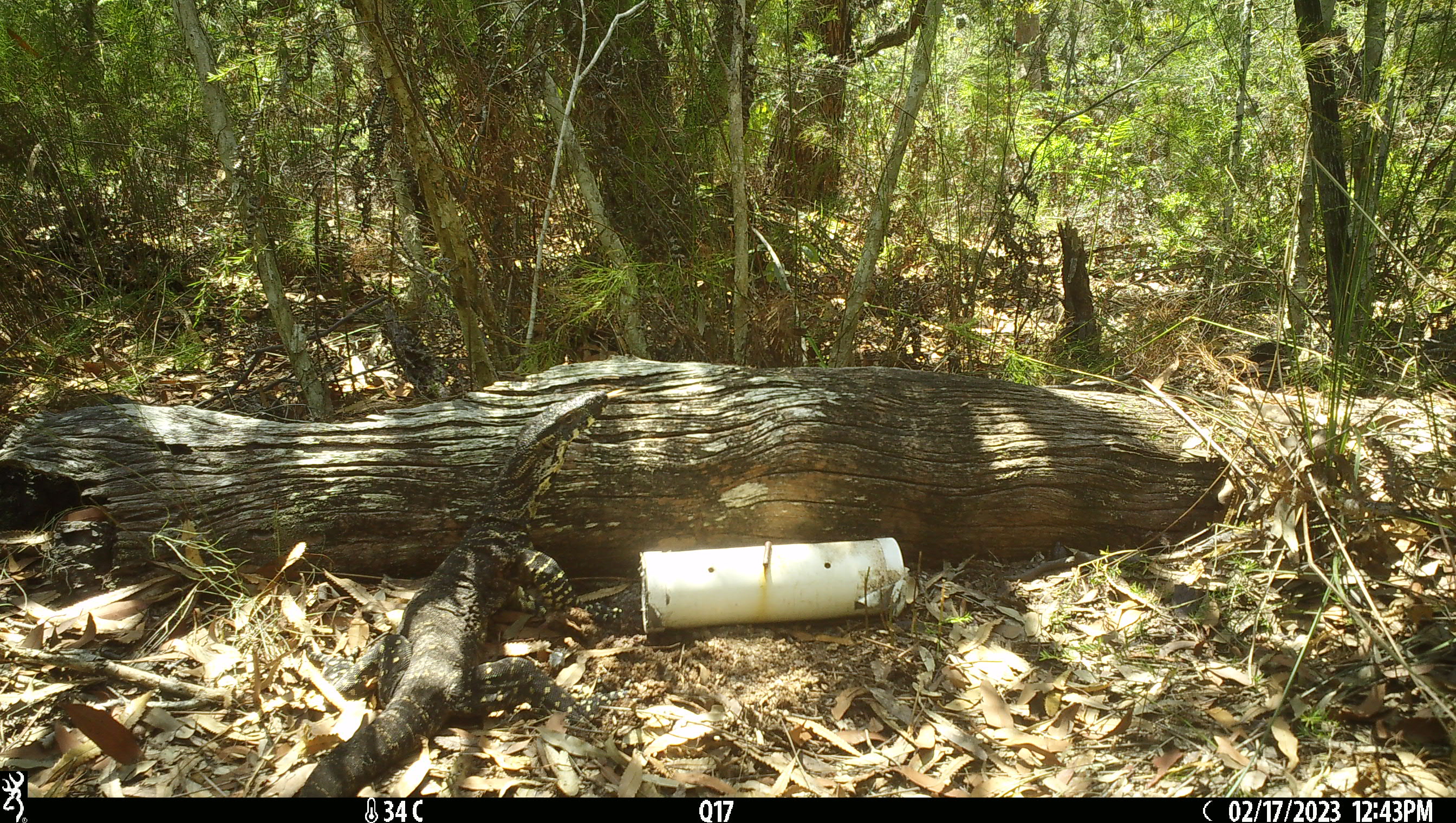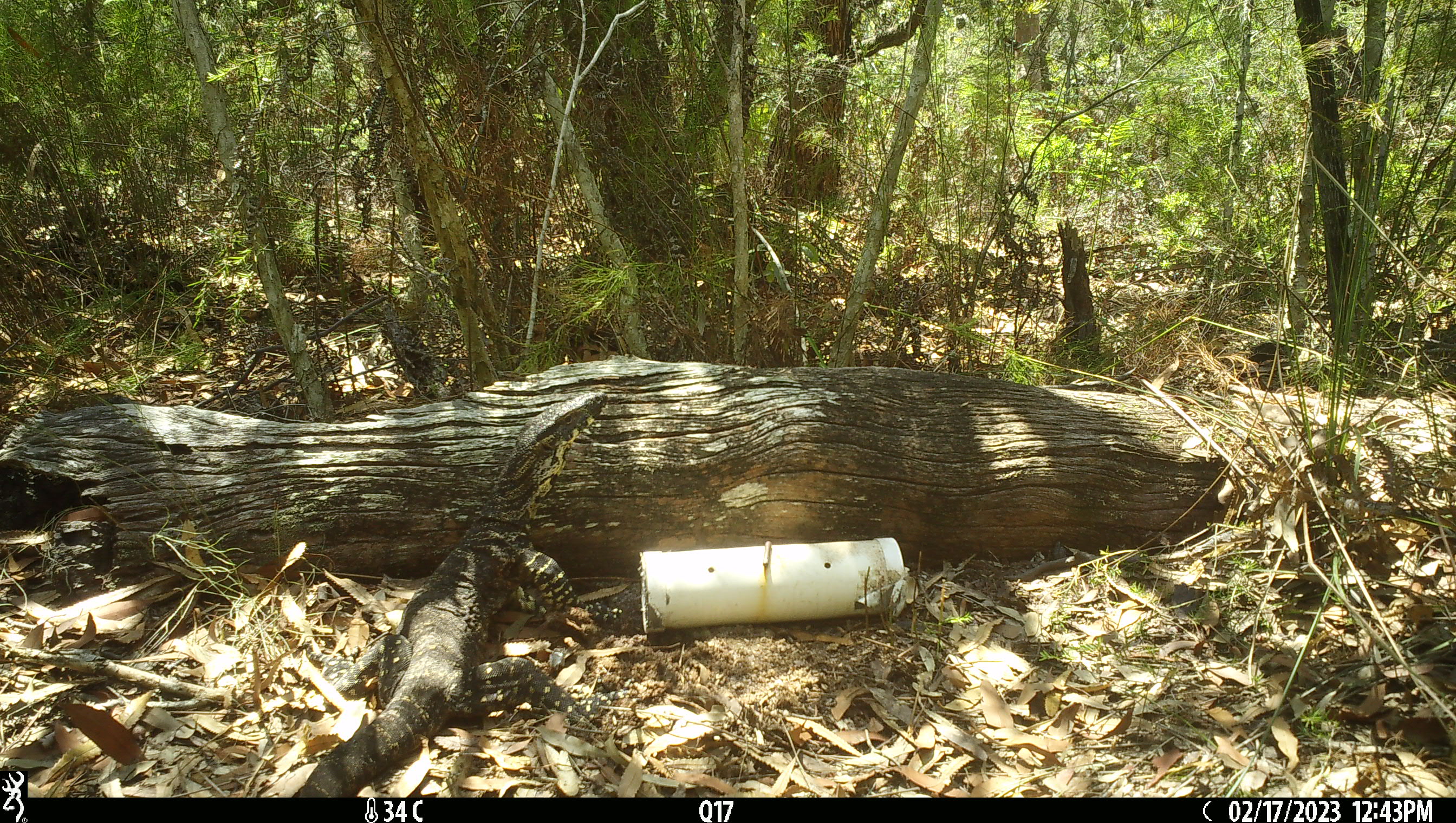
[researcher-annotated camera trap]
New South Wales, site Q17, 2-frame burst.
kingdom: Animalia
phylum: Chordata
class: Reptilia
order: Squamata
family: Varanidae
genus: Varanus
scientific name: Varanus varius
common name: lace monitor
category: goanna